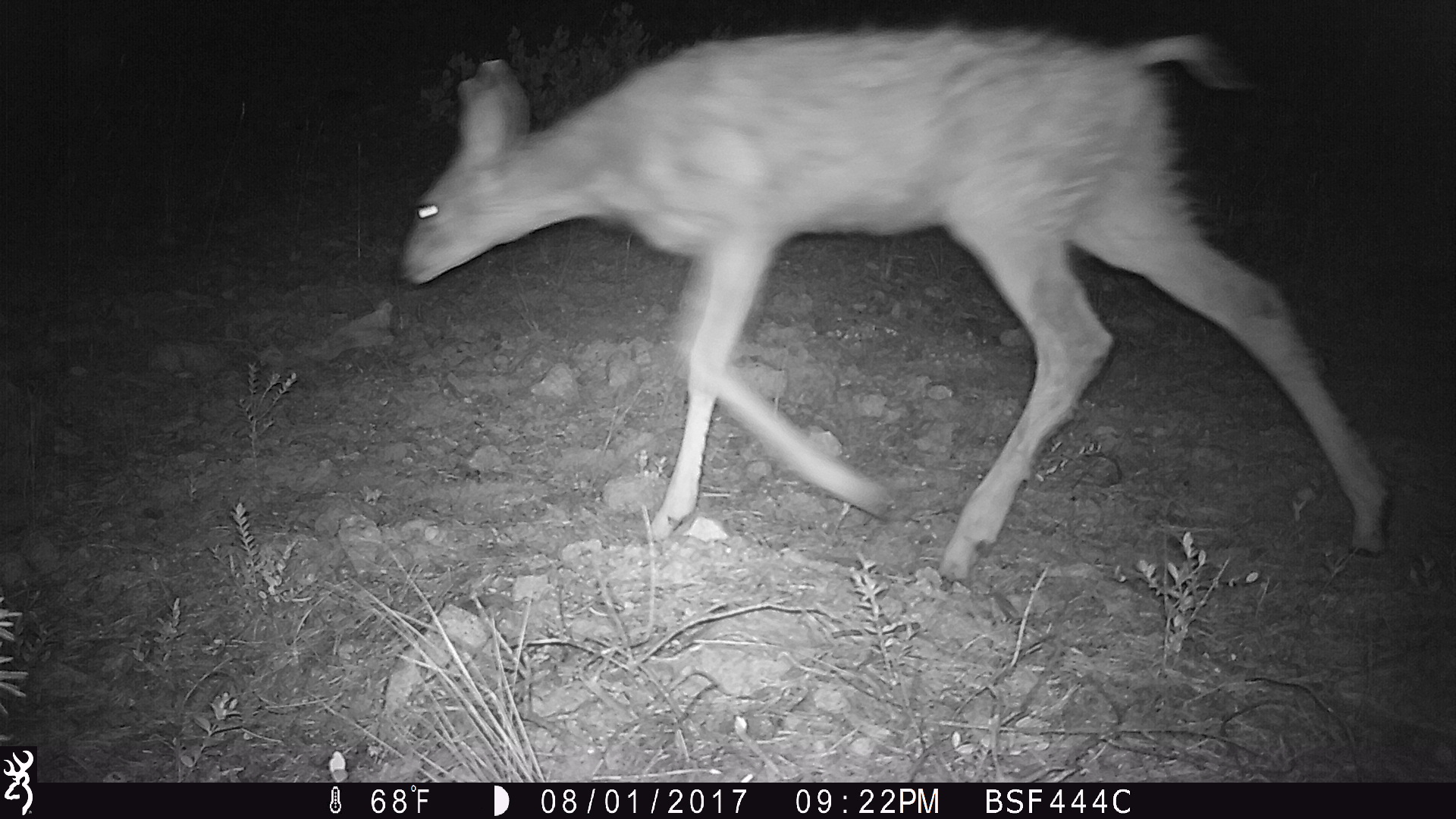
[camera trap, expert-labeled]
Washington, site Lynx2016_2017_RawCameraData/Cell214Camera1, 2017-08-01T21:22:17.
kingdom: Animalia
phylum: Chordata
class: Mammalia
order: Artiodactyla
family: Cervidae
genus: Odocoileus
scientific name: Odocoileus hemionus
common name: mule deer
Odocoileus hemionus (mule deer). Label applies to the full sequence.